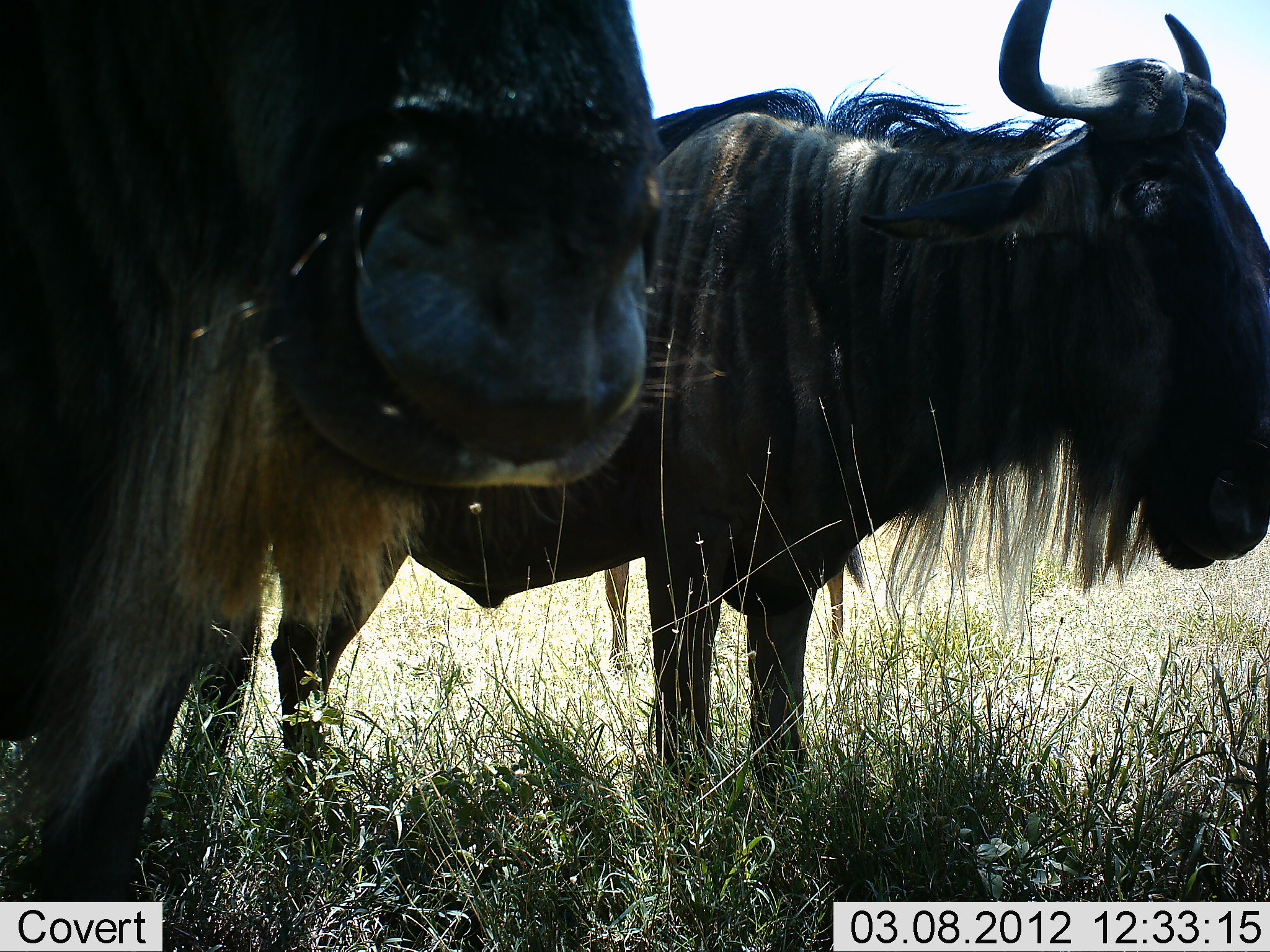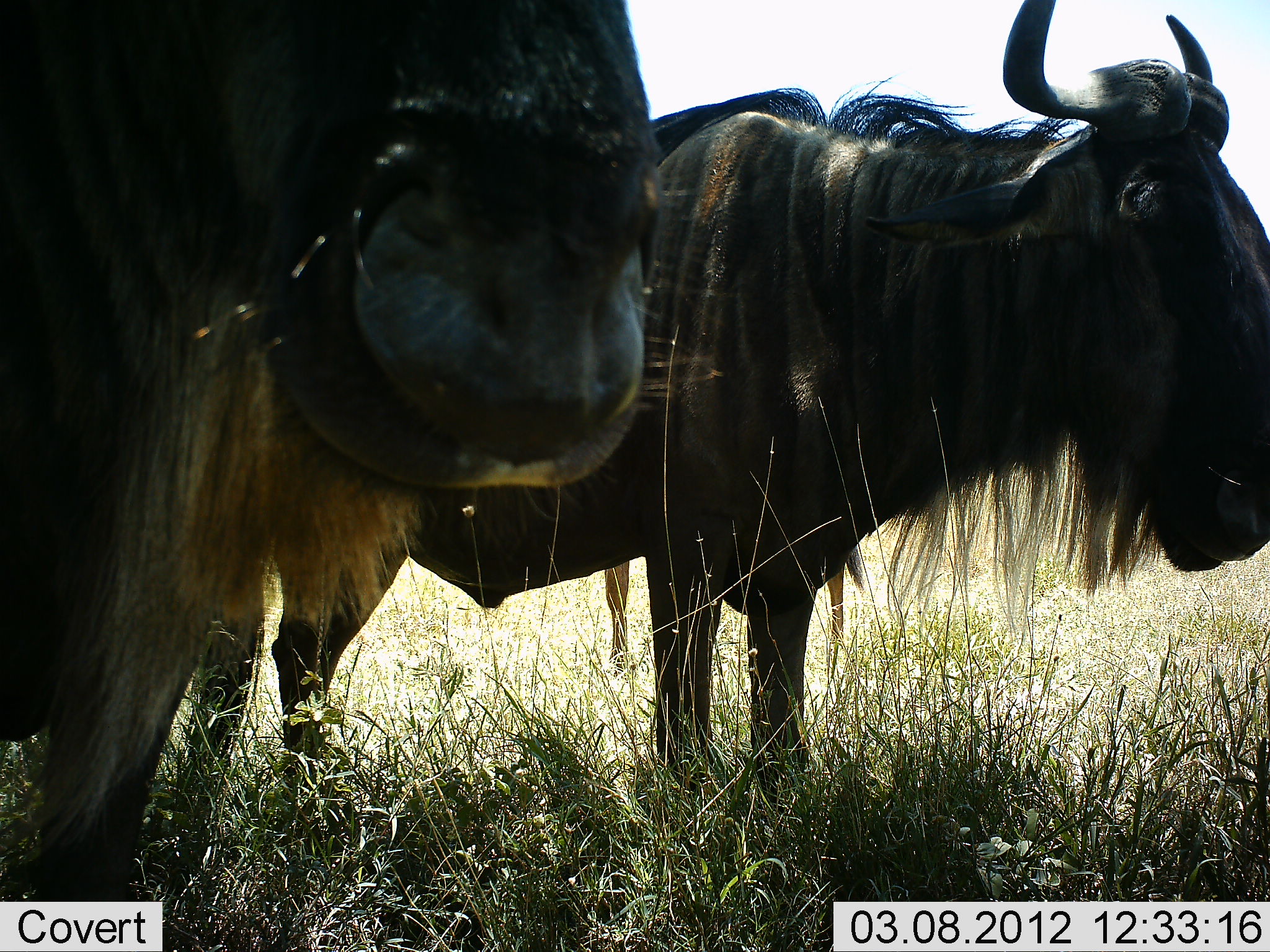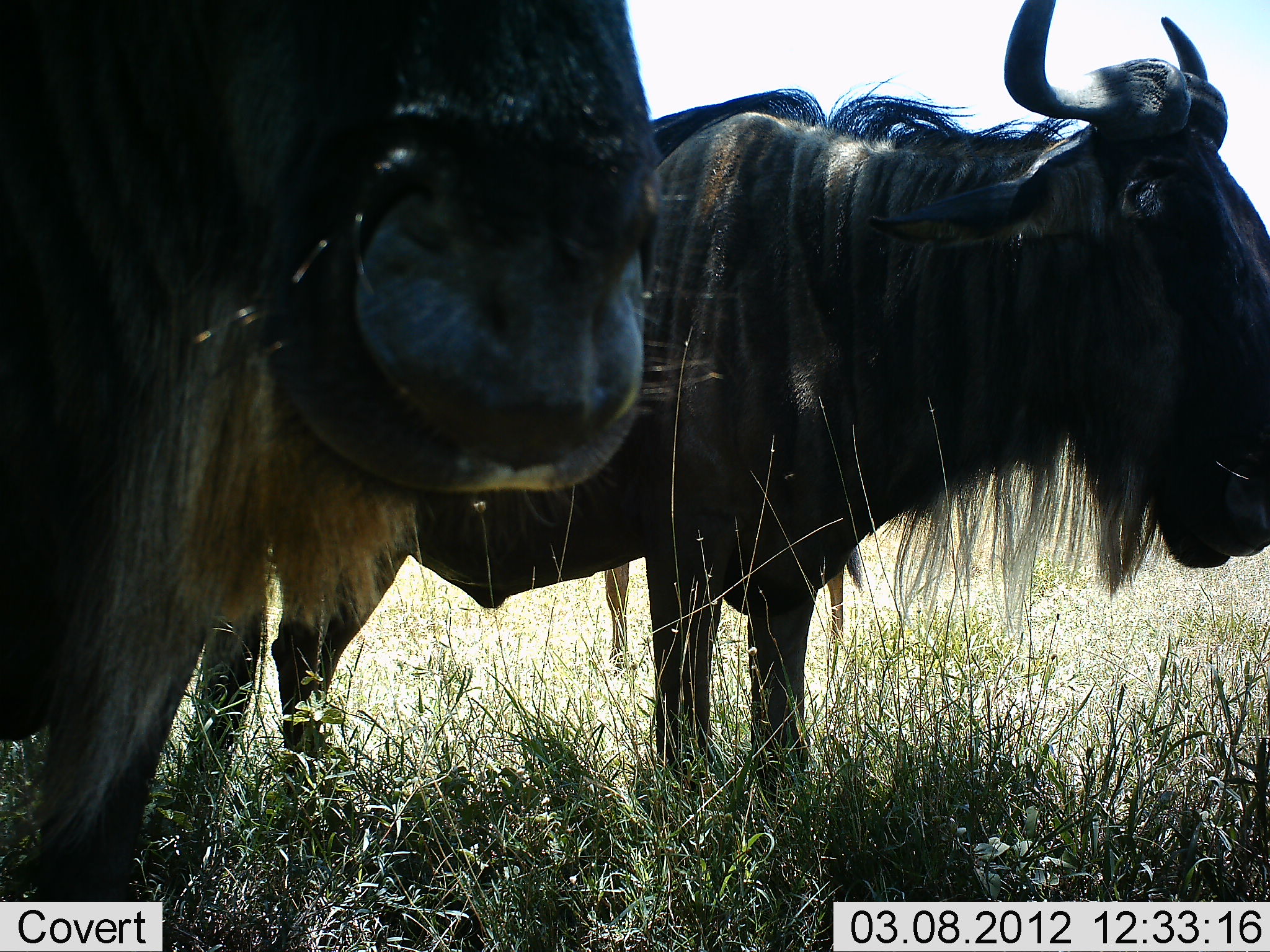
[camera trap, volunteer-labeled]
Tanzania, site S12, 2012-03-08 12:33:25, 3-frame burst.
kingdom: Animalia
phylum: Chordata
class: Mammalia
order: Artiodactyla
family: Bovidae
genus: Connochaetes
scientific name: Connochaetes taurinus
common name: blue wildebeest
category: wildebeest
Wildebeest (blue wildebeest) (Connochaetes taurinus), count 2. Behavior (volunteer vote fractions): standing 100%, resting 0%, moving 0%, interacting 0%. Young present (vote fraction): 5%. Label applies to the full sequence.